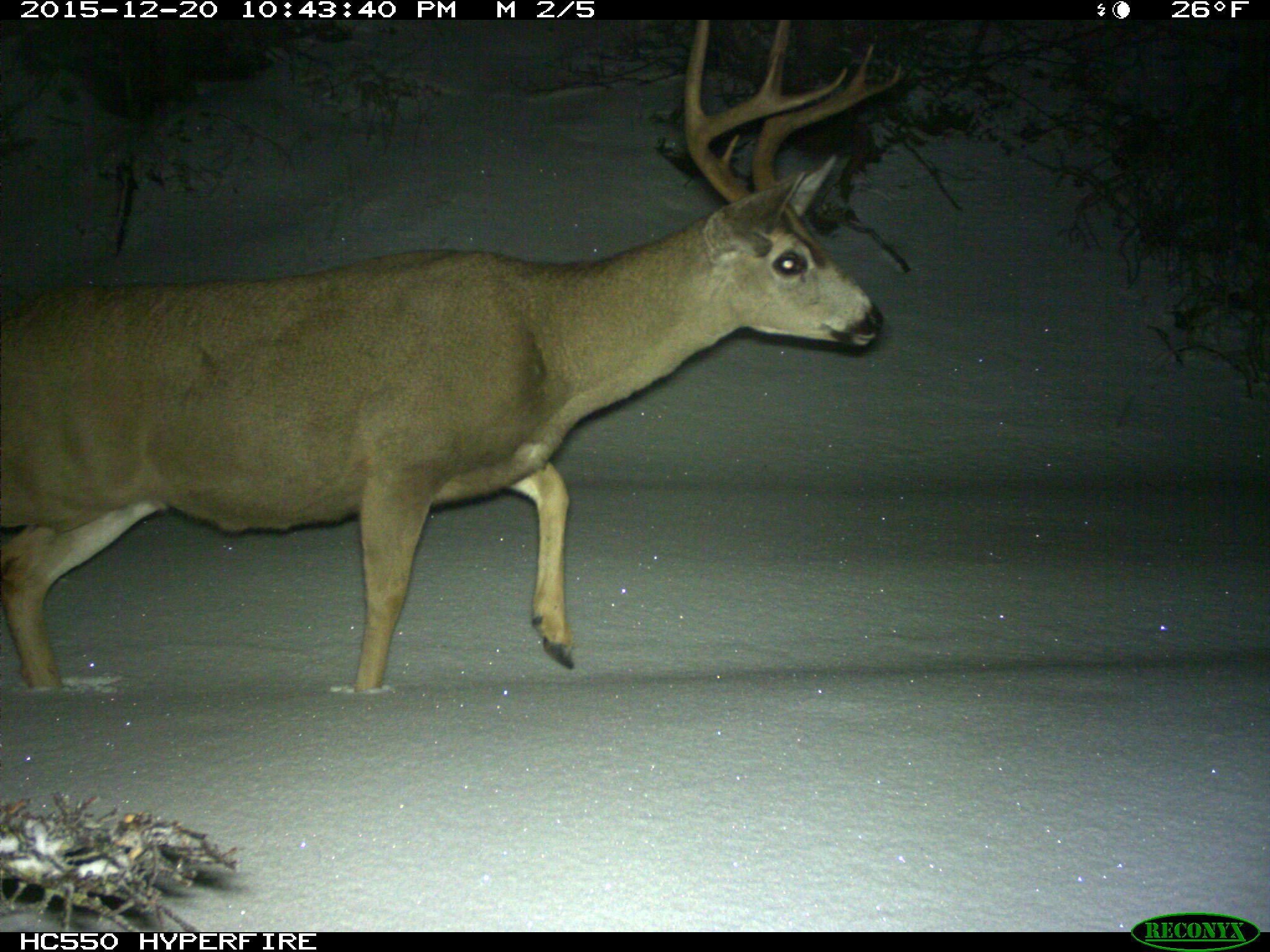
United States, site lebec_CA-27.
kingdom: Animalia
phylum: Chordata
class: Mammalia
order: Artiodactyla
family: Cervidae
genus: Odocoileus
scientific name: Odocoileus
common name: deer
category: unidentified deer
Unidentified deer (deer) (Odocoileus).